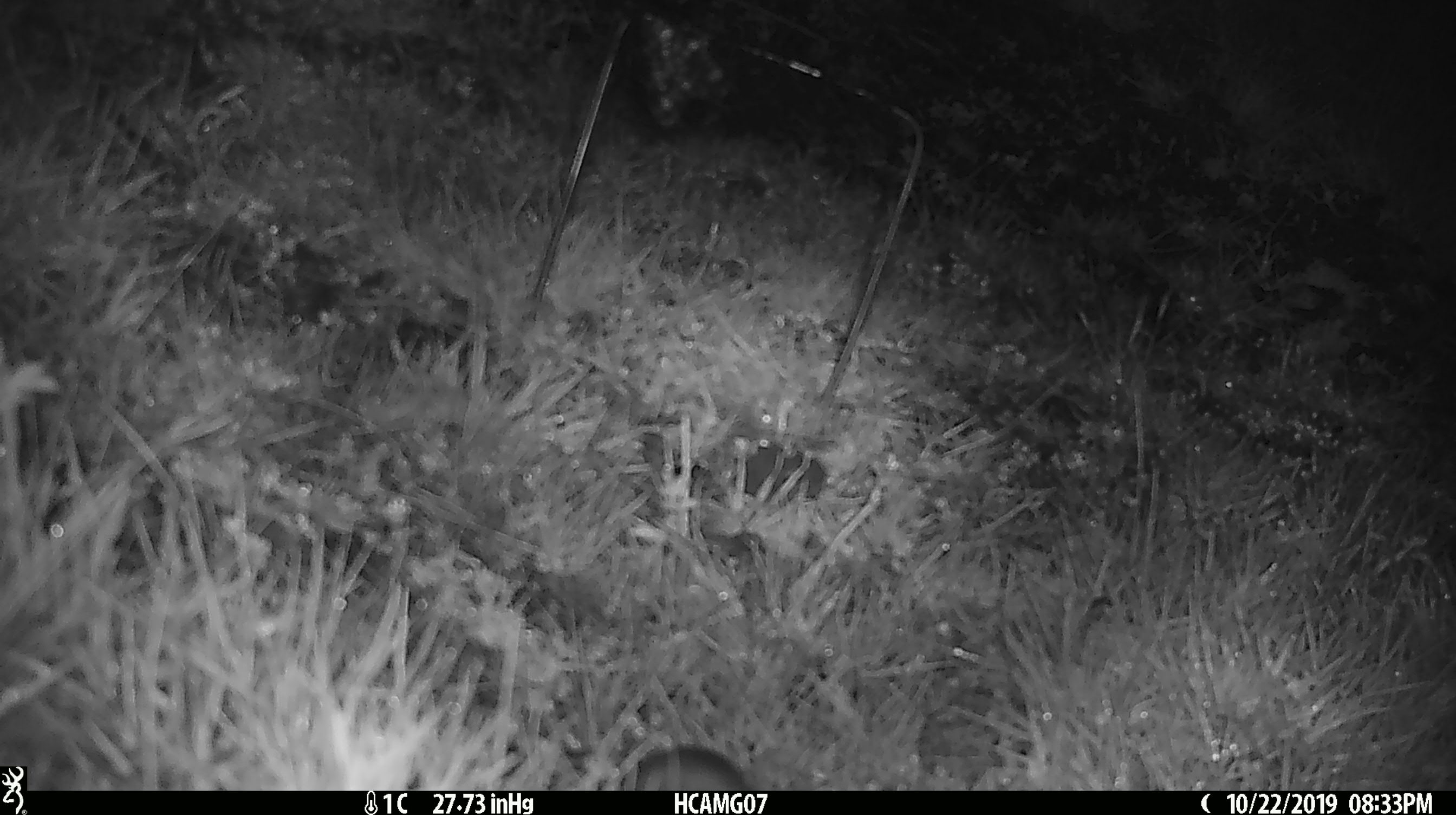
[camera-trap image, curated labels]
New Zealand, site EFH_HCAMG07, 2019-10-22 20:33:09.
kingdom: Animalia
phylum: Chordata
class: Mammalia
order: Rodentia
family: Muridae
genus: Mus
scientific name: Mus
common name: mouse